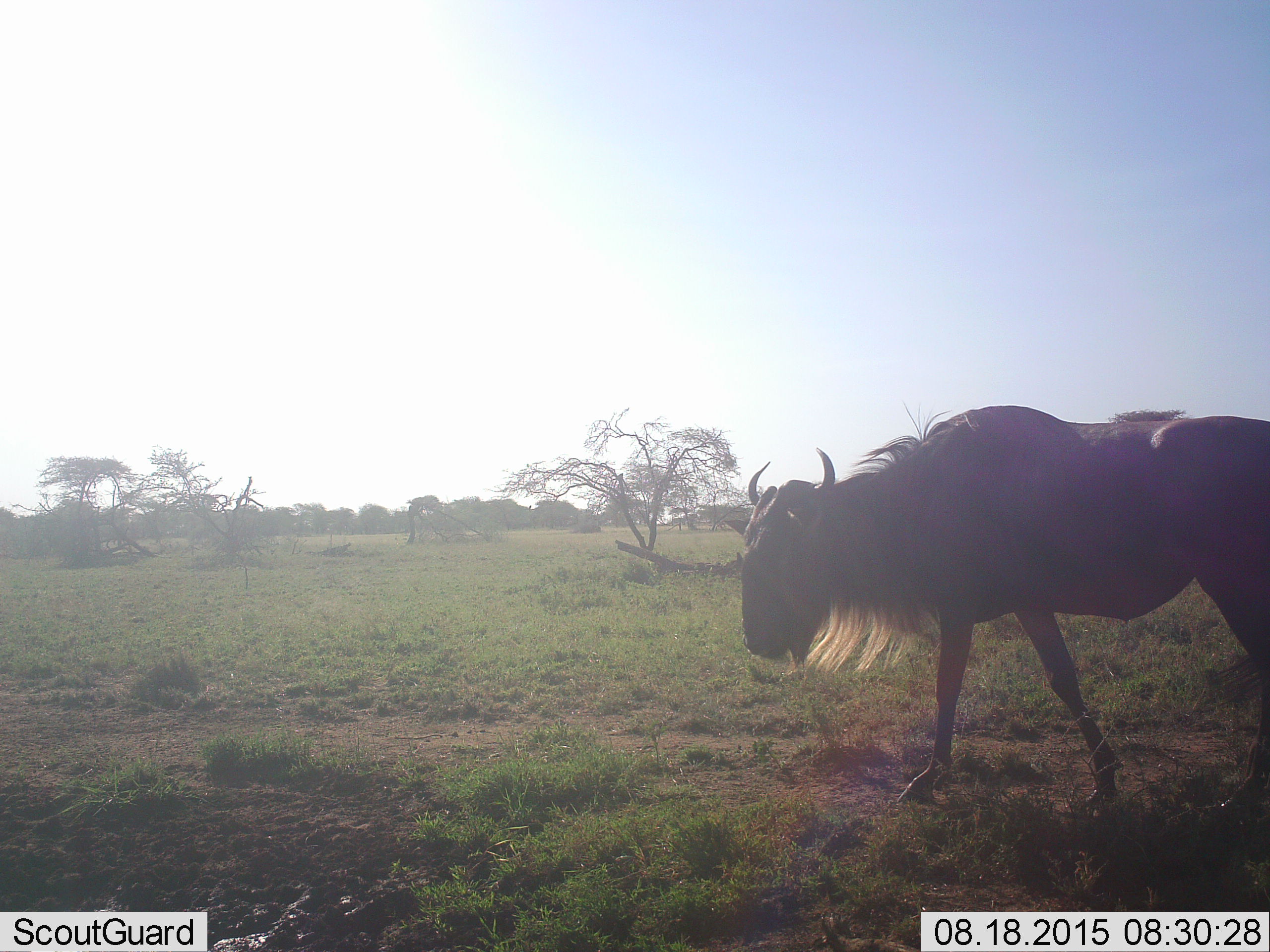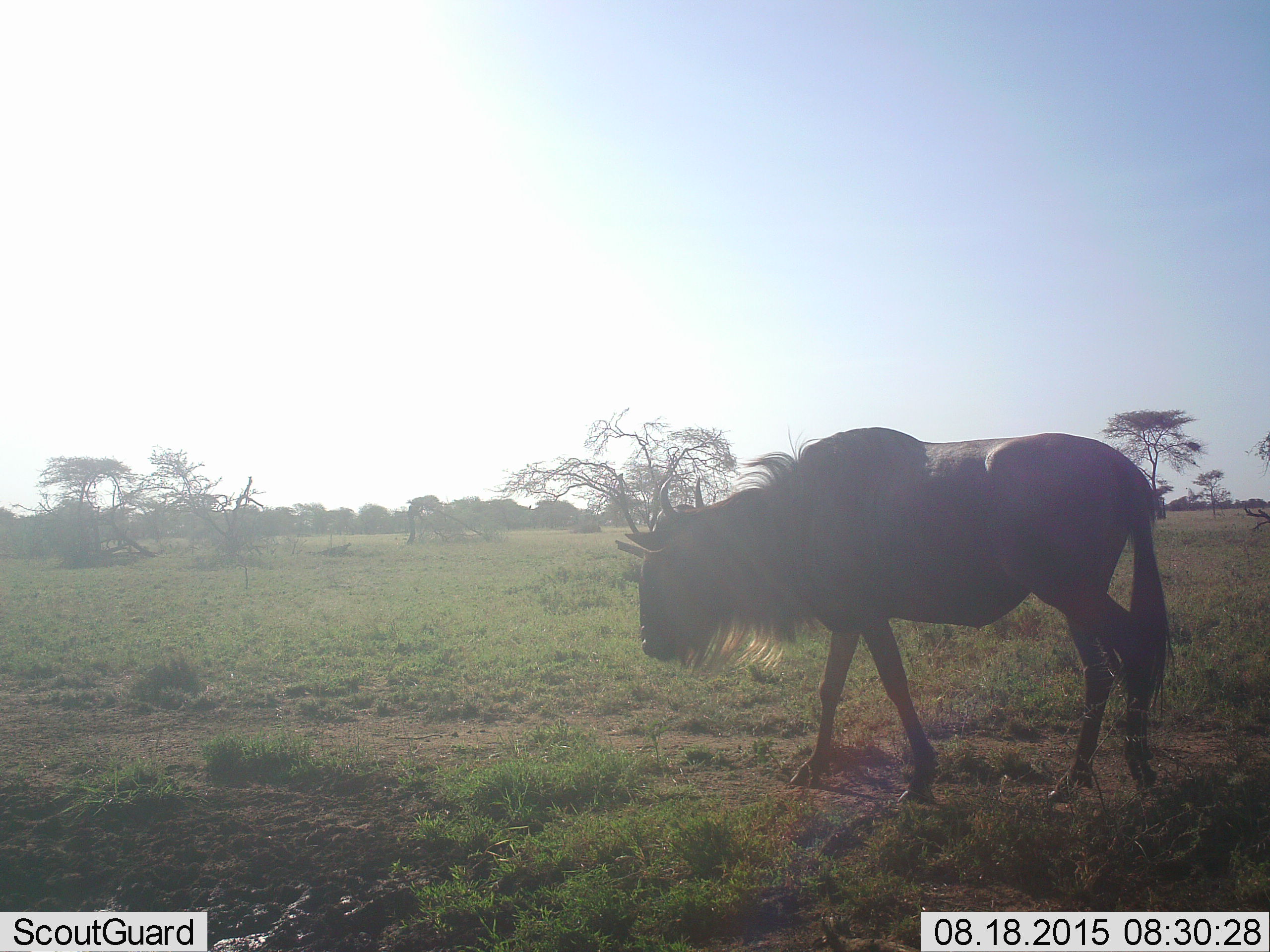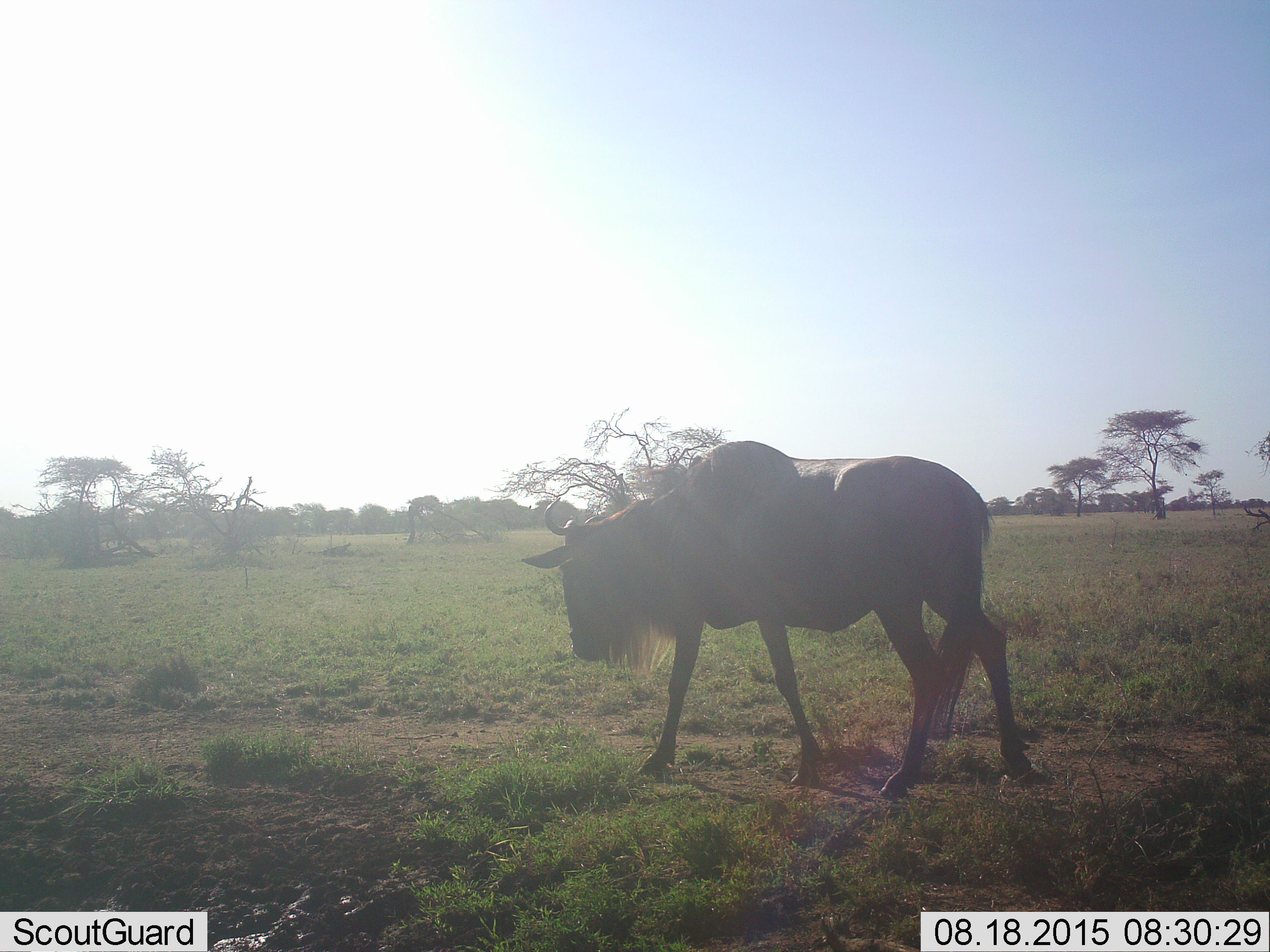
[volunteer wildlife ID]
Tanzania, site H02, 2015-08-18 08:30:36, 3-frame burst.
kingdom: Animalia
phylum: Chordata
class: Mammalia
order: Artiodactyla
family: Bovidae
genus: Connochaetes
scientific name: Connochaetes taurinus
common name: blue wildebeest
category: wildebeest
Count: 1.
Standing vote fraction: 0%.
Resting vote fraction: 0%.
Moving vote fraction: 100%.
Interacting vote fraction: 0%.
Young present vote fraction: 0%.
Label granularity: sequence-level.